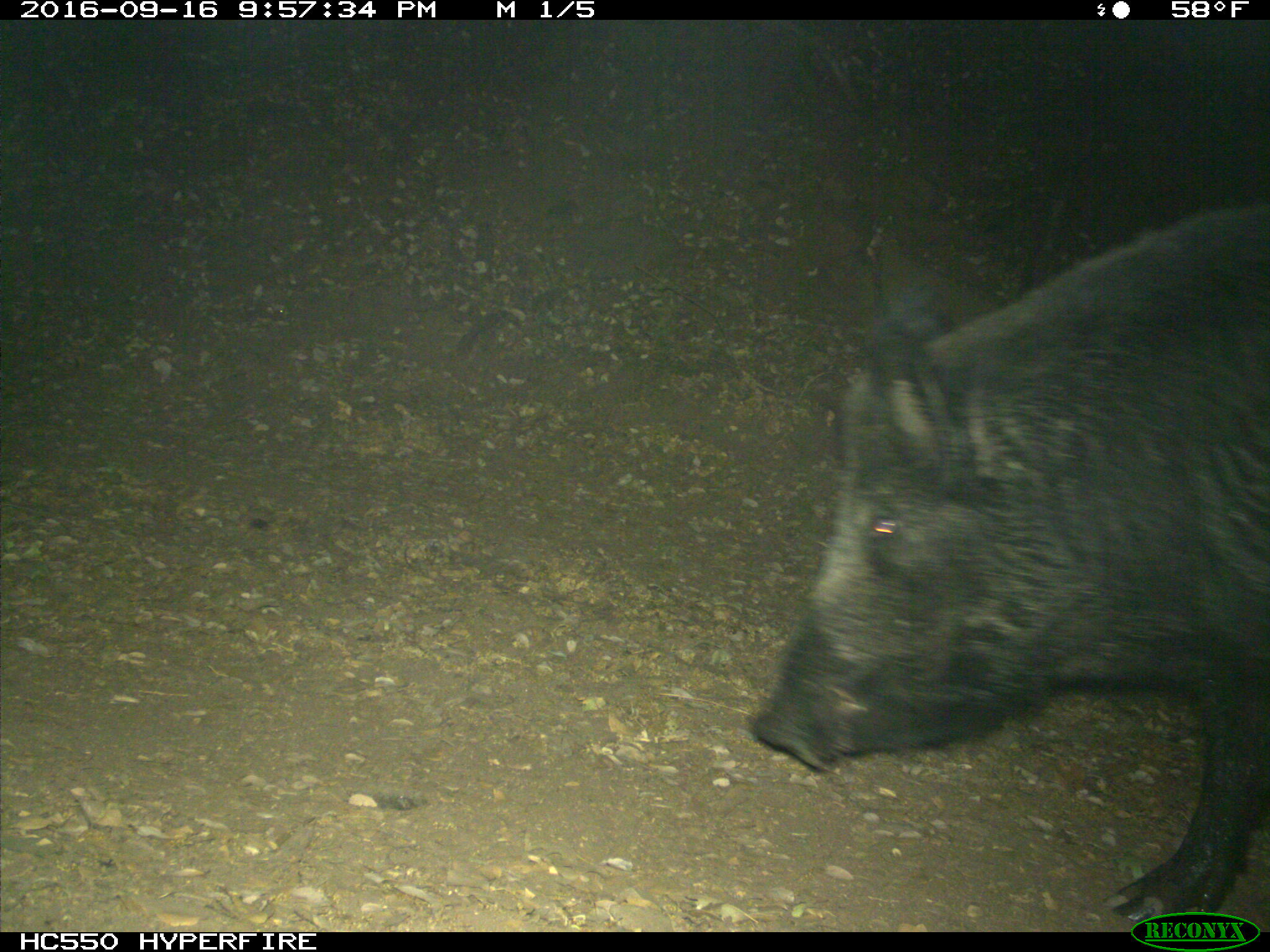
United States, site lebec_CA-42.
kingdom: Animalia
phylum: Chordata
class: Mammalia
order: Artiodactyla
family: Suidae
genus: Sus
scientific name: Sus scrofa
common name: wild boar